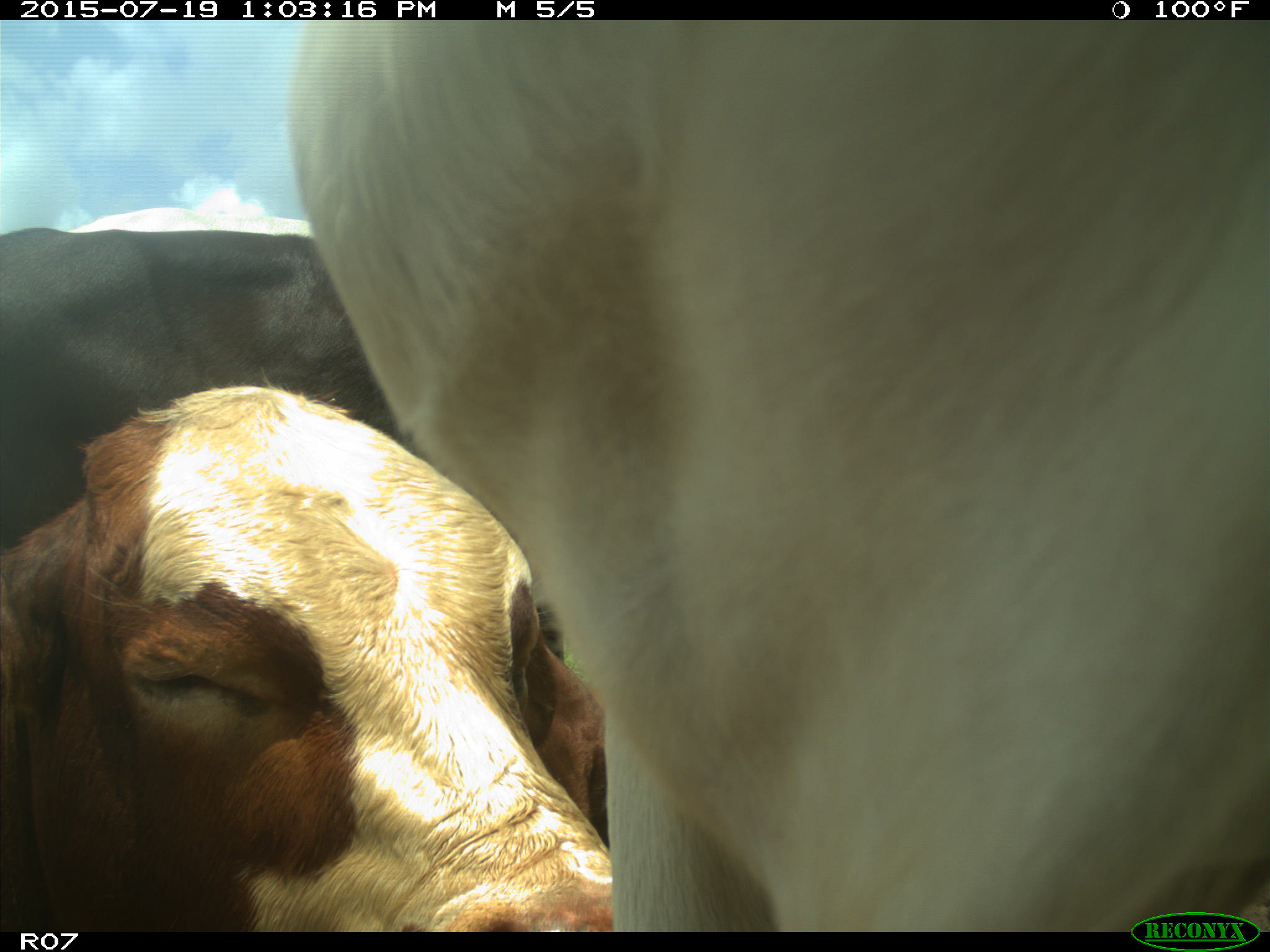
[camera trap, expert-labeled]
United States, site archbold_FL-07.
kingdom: Animalia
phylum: Chordata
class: Mammalia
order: Artiodactyla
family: Bovidae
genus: Bos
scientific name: Bos taurus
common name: domestic cow